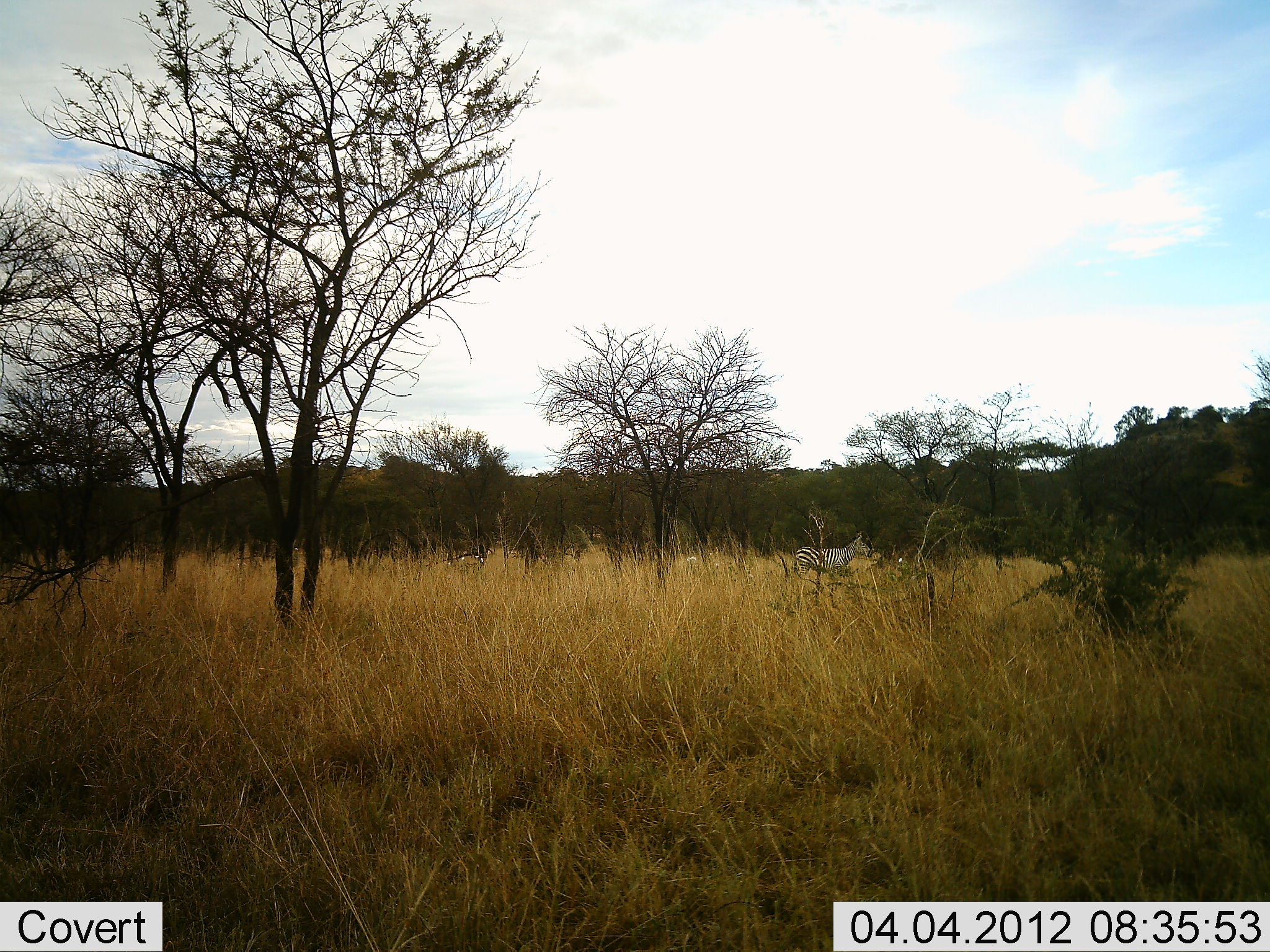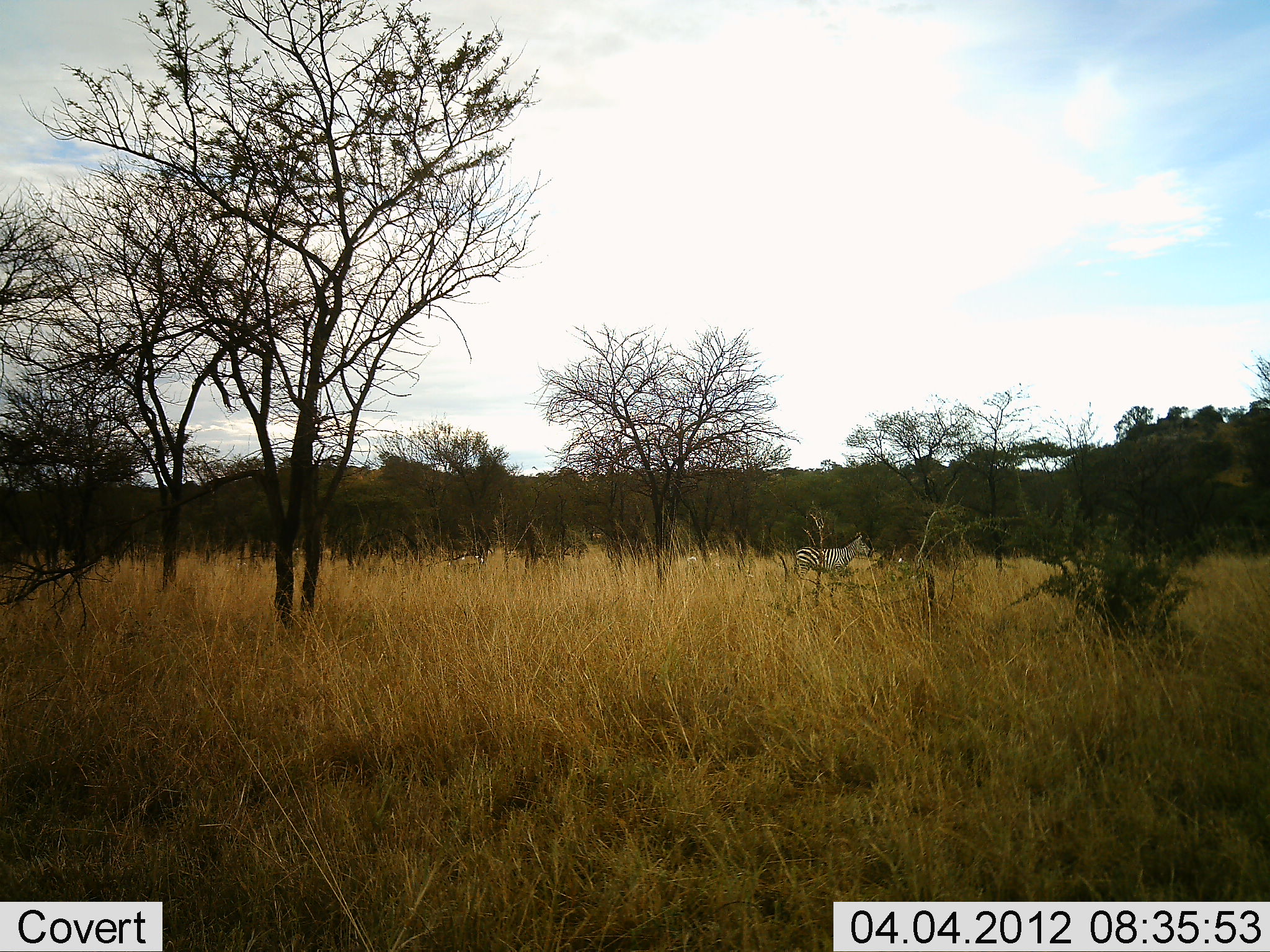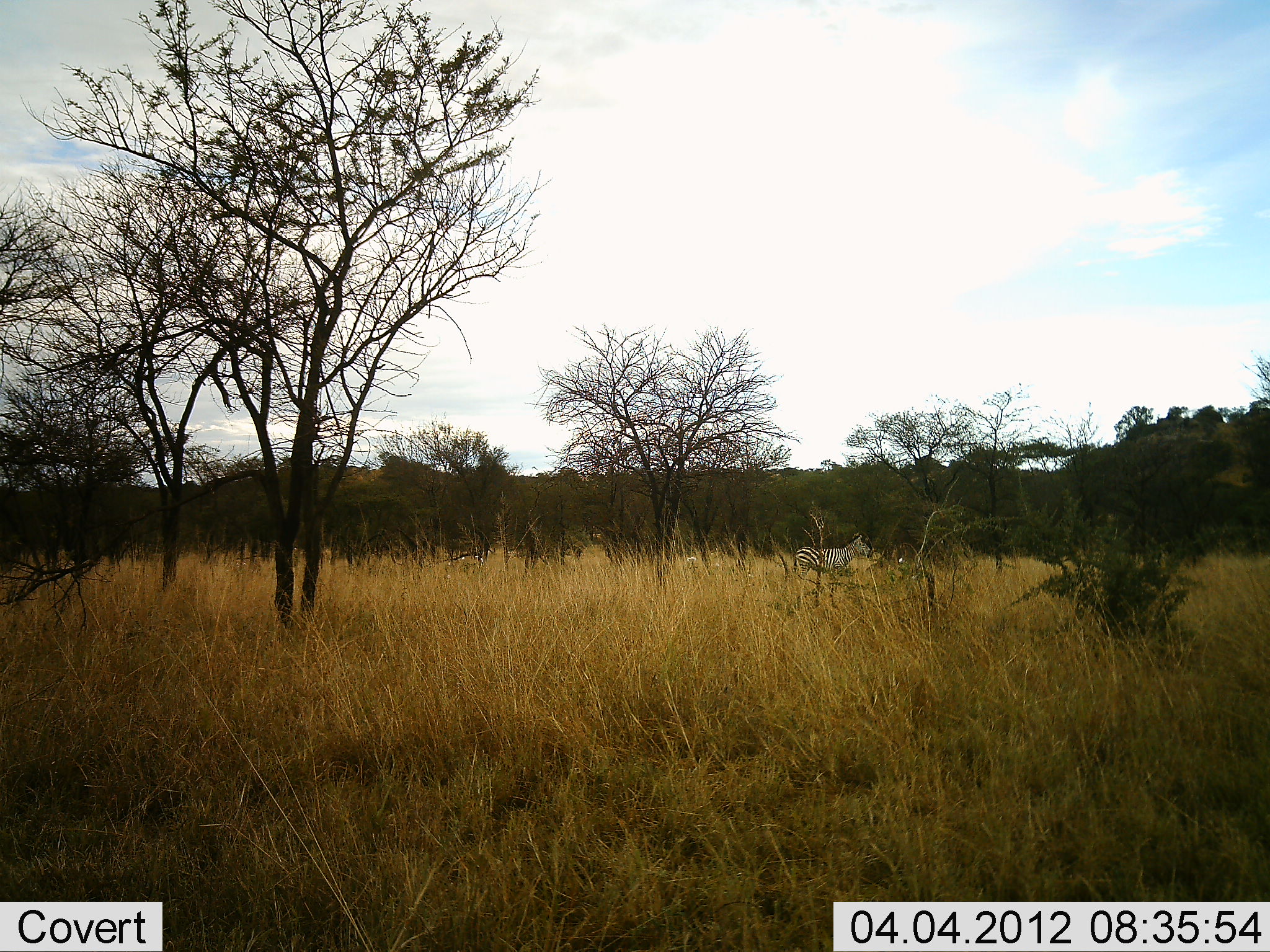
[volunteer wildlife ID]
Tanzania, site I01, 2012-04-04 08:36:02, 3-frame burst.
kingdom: Animalia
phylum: Chordata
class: Mammalia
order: Perissodactyla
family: Equidae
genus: Equus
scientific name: Equus quagga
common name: plains zebra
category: zebra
Zebra (plains zebra) (Equus quagga), count 1. Behavior (volunteer vote fractions): standing 95%, resting 0%, moving 5%, interacting 0%. Young present (vote fraction): 5%. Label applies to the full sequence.